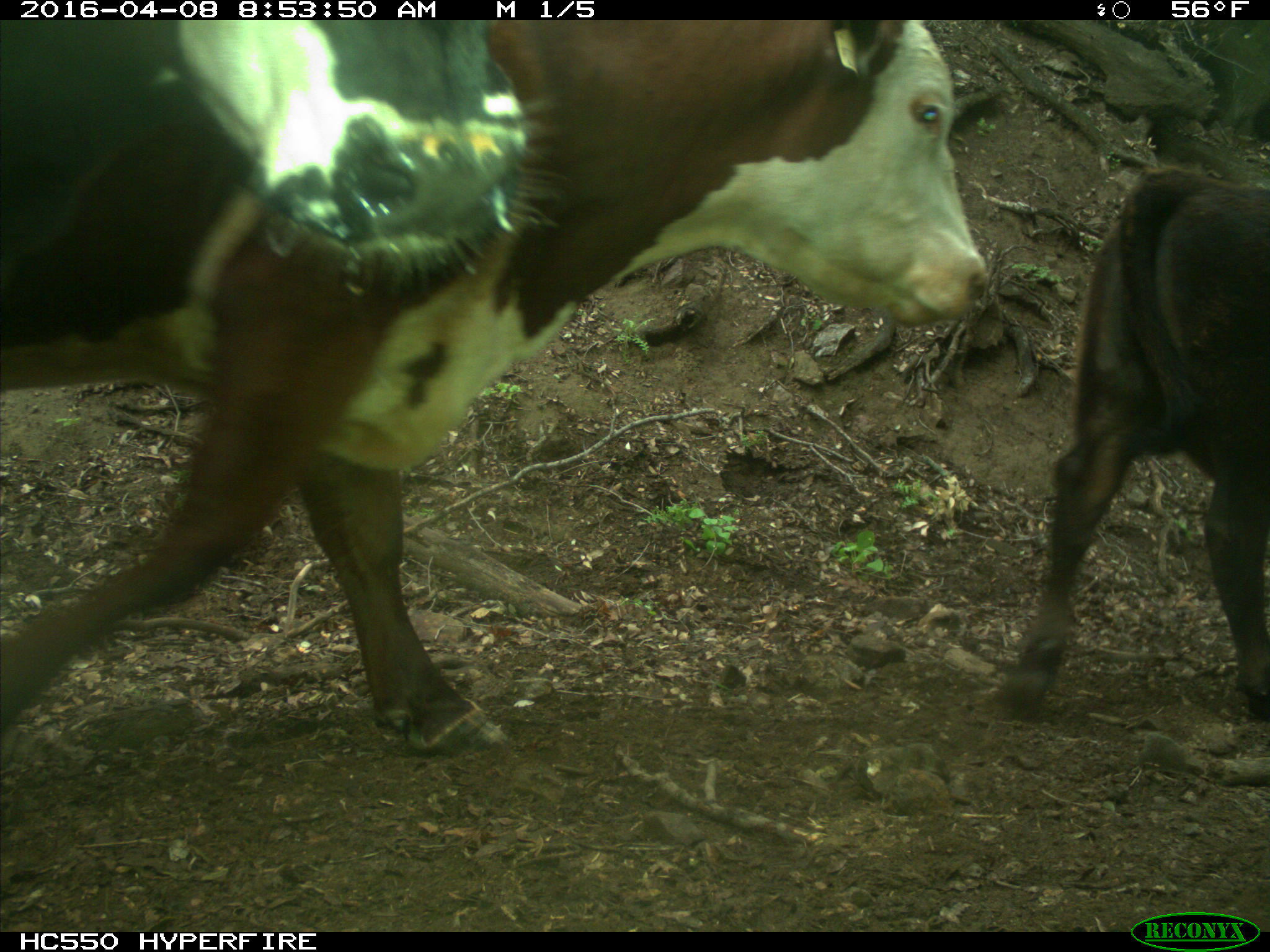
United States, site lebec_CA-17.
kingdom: Animalia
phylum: Chordata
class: Mammalia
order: Artiodactyla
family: Bovidae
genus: Bos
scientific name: Bos taurus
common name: domestic cow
Bos taurus (domestic cow).